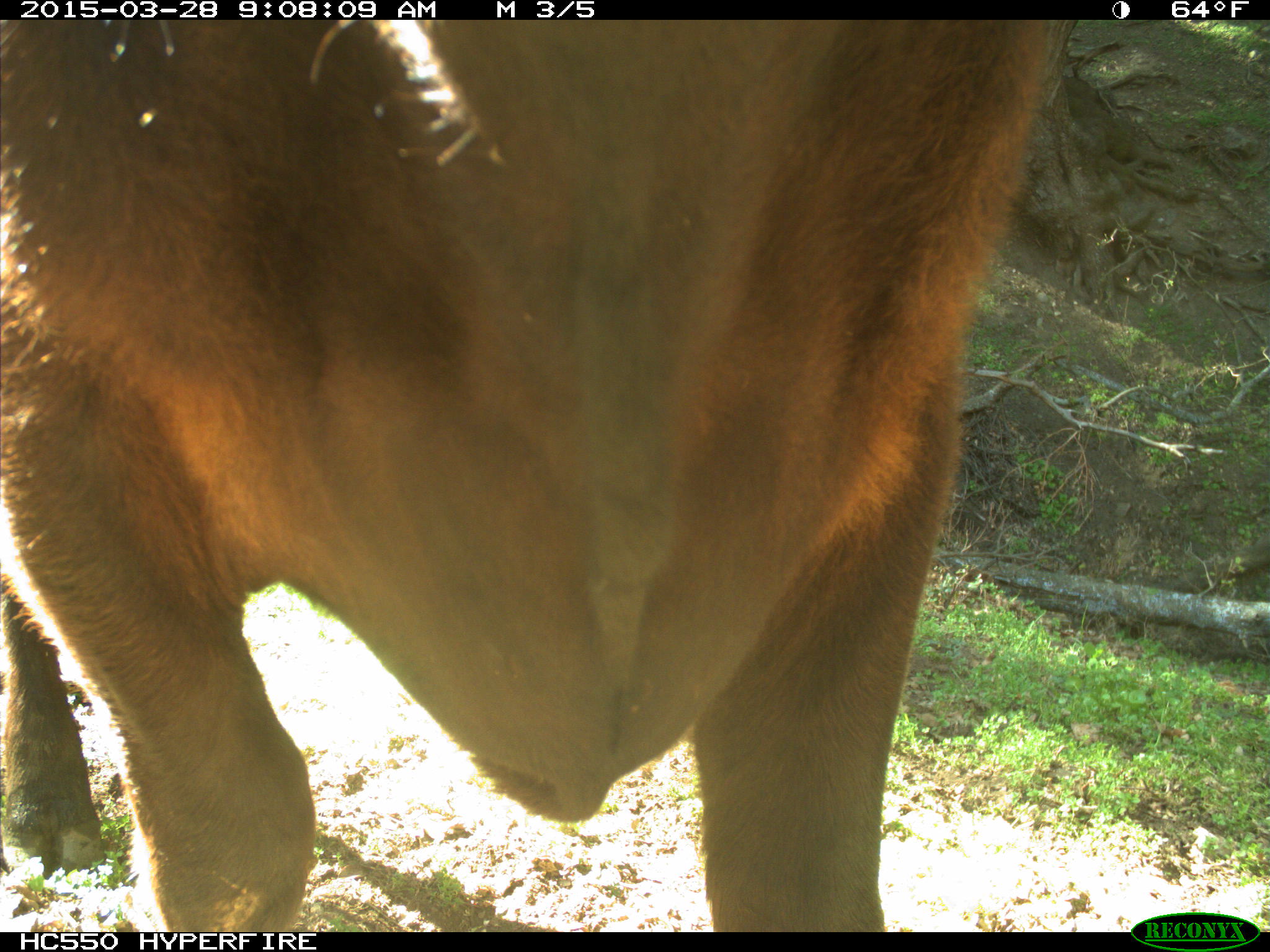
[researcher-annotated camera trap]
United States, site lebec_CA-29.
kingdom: Animalia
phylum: Chordata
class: Mammalia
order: Artiodactyla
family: Bovidae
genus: Bos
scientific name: Bos taurus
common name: domestic cow